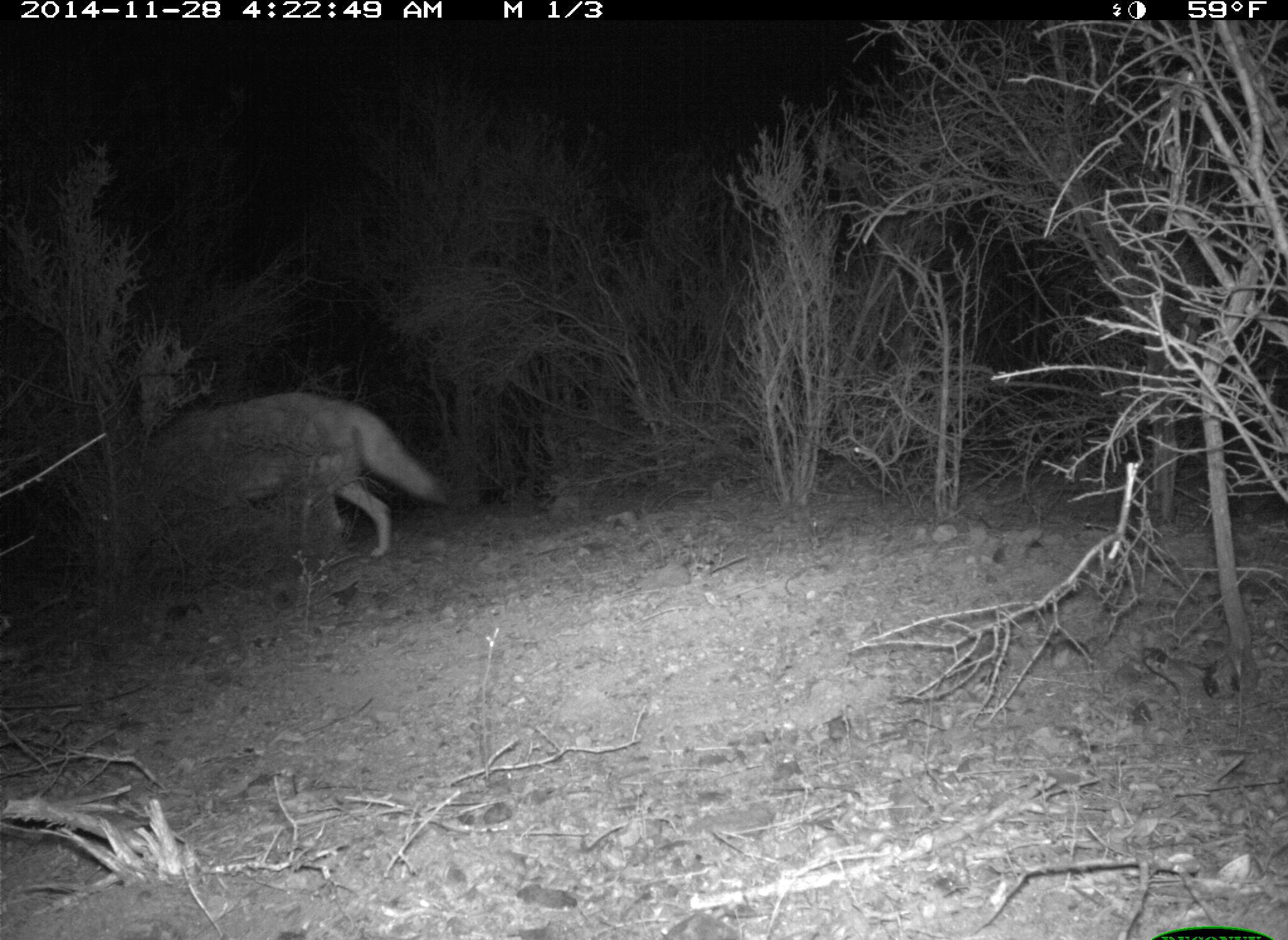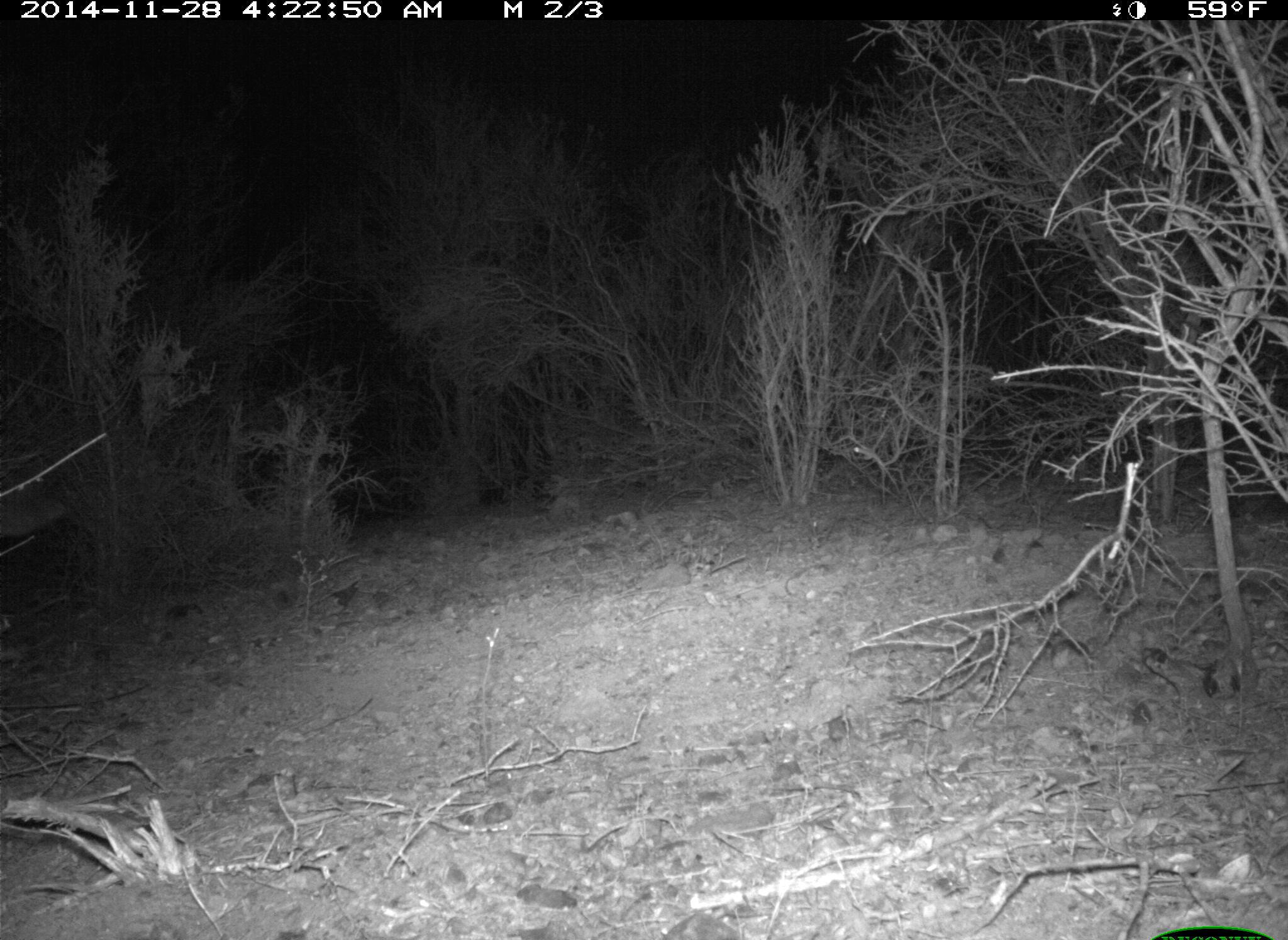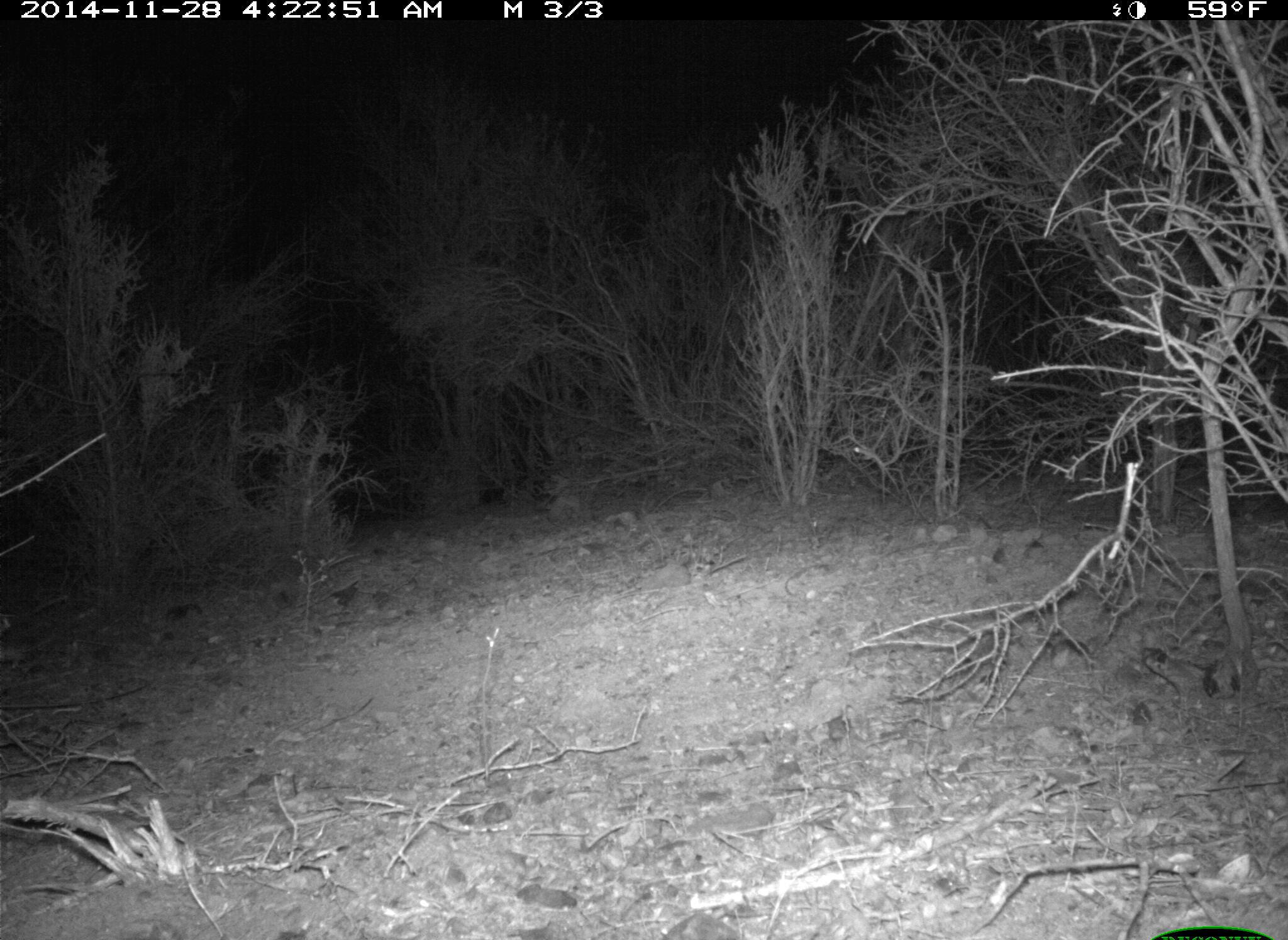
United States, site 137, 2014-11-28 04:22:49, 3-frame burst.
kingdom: Animalia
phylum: Chordata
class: Mammalia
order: Carnivora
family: Canidae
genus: Canis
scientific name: Canis latrans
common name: coyote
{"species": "coyote (Canis latrans)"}